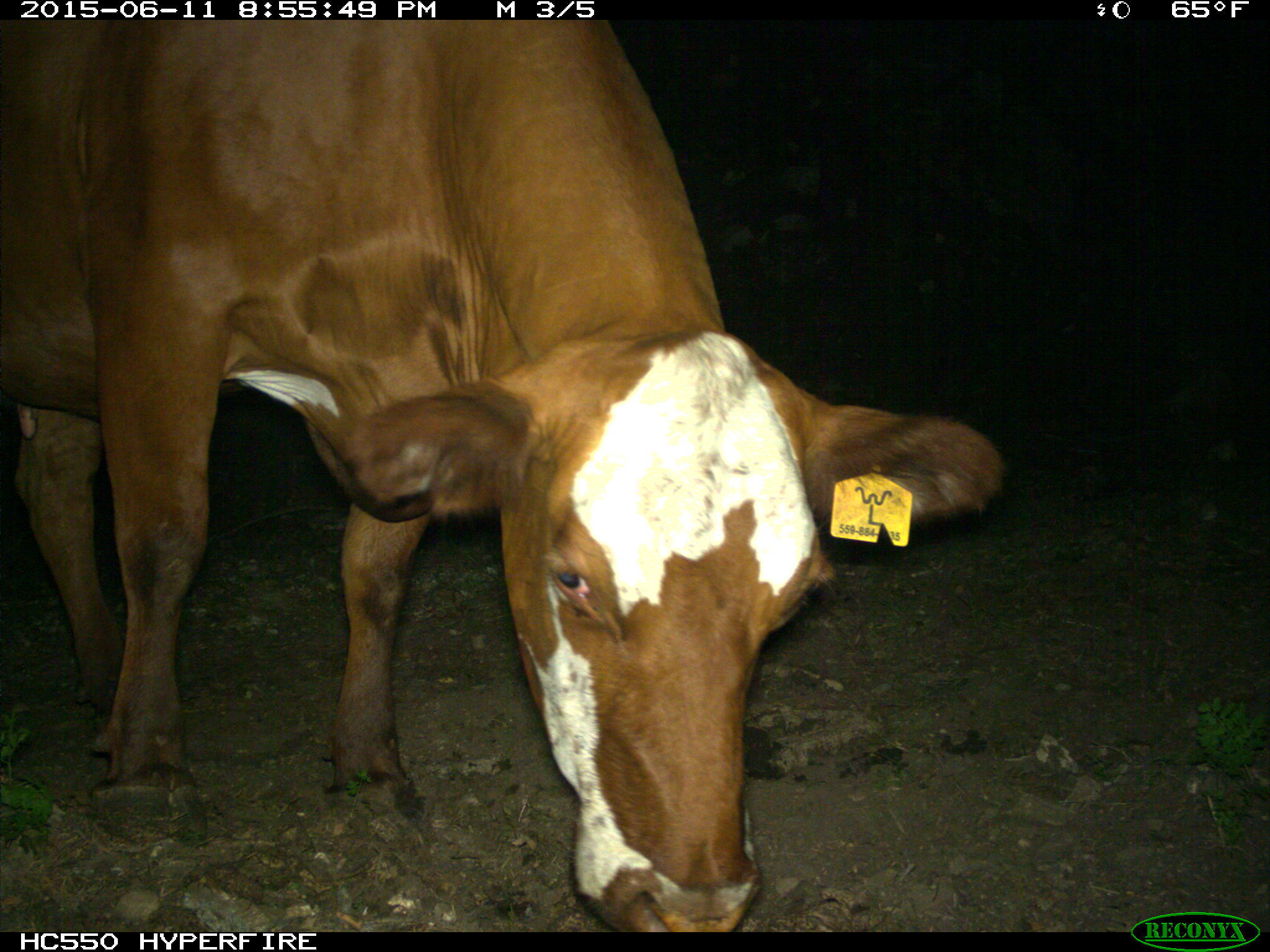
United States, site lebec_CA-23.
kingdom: Animalia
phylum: Chordata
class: Mammalia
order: Artiodactyla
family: Bovidae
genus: Bos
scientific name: Bos taurus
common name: domestic cow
Bos taurus (domestic cow).